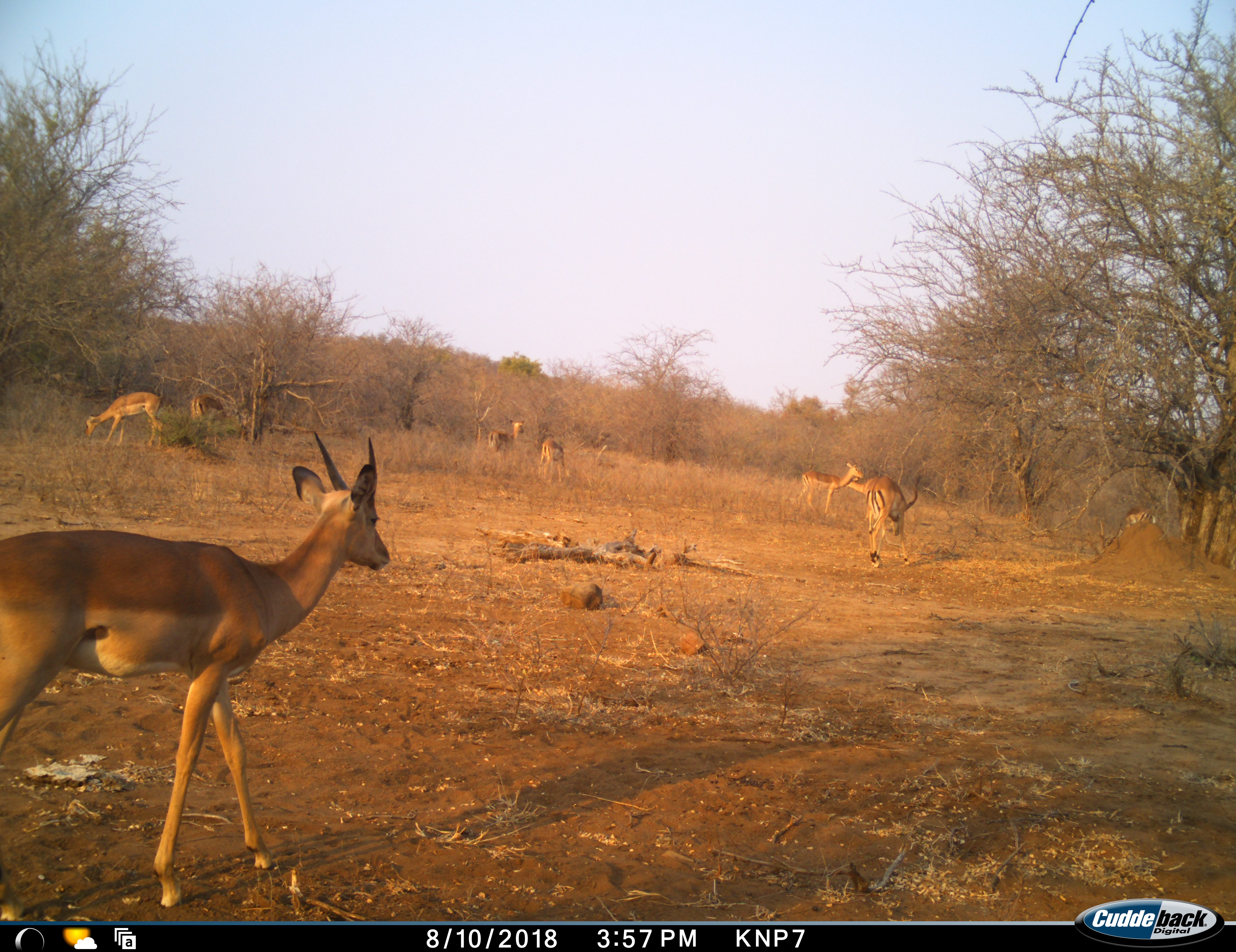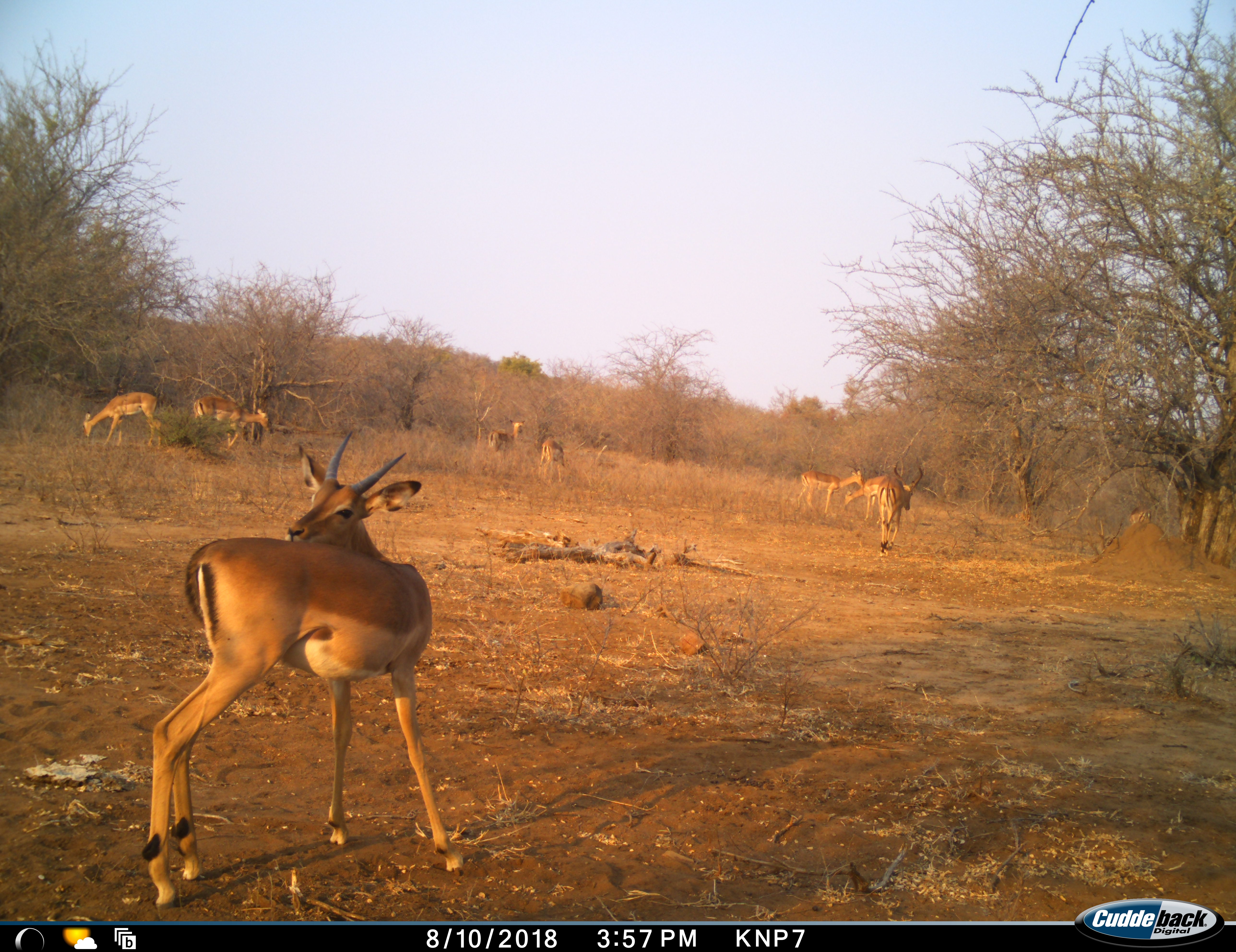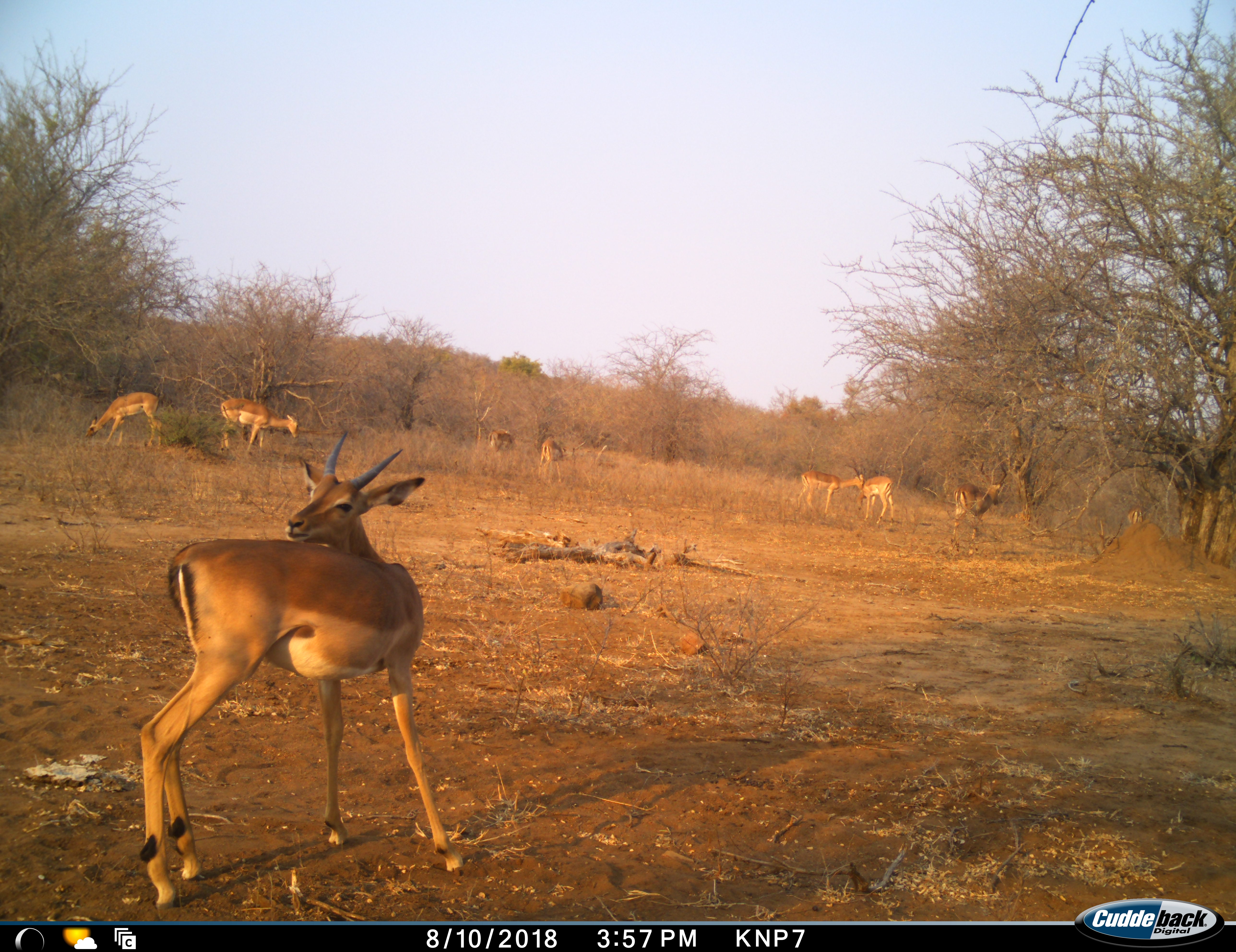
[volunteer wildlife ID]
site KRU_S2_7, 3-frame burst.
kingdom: Animalia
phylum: Chordata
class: Mammalia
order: Artiodactyla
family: Bovidae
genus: Aepyceros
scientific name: Aepyceros melampus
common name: impala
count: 9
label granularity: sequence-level